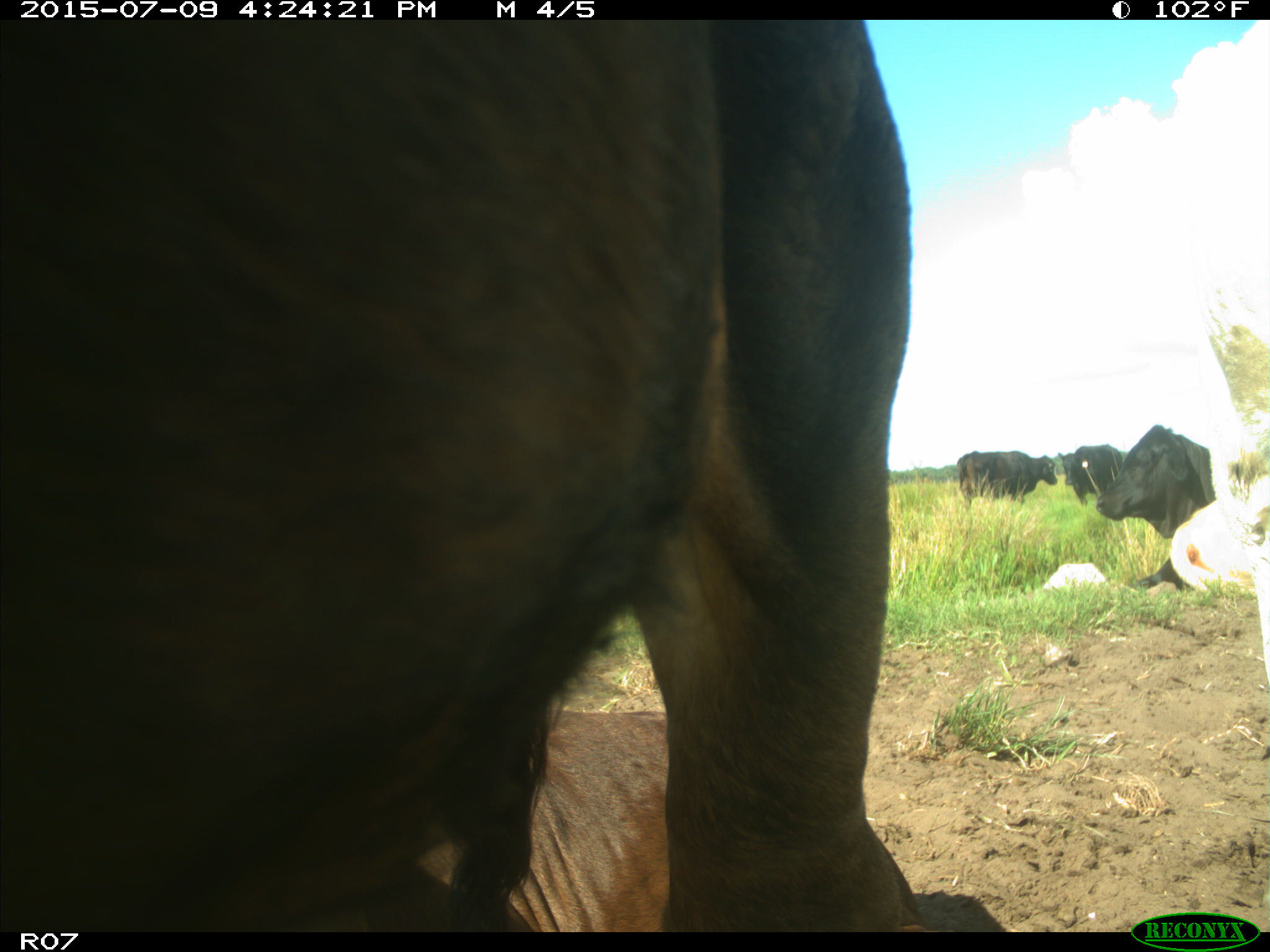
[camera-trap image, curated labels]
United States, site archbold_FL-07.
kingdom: Animalia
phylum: Chordata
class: Mammalia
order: Artiodactyla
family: Bovidae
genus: Bos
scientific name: Bos taurus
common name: domestic cow